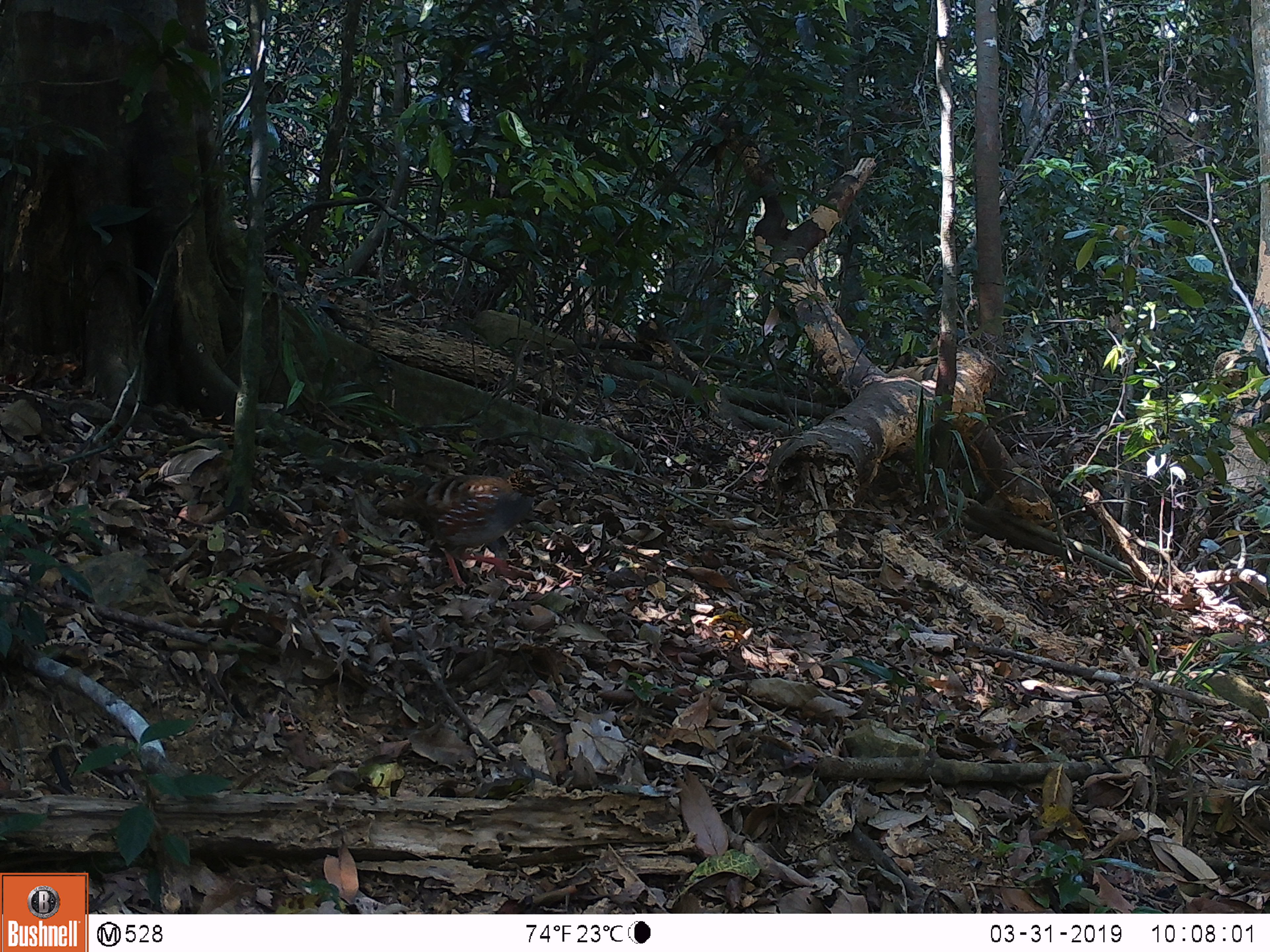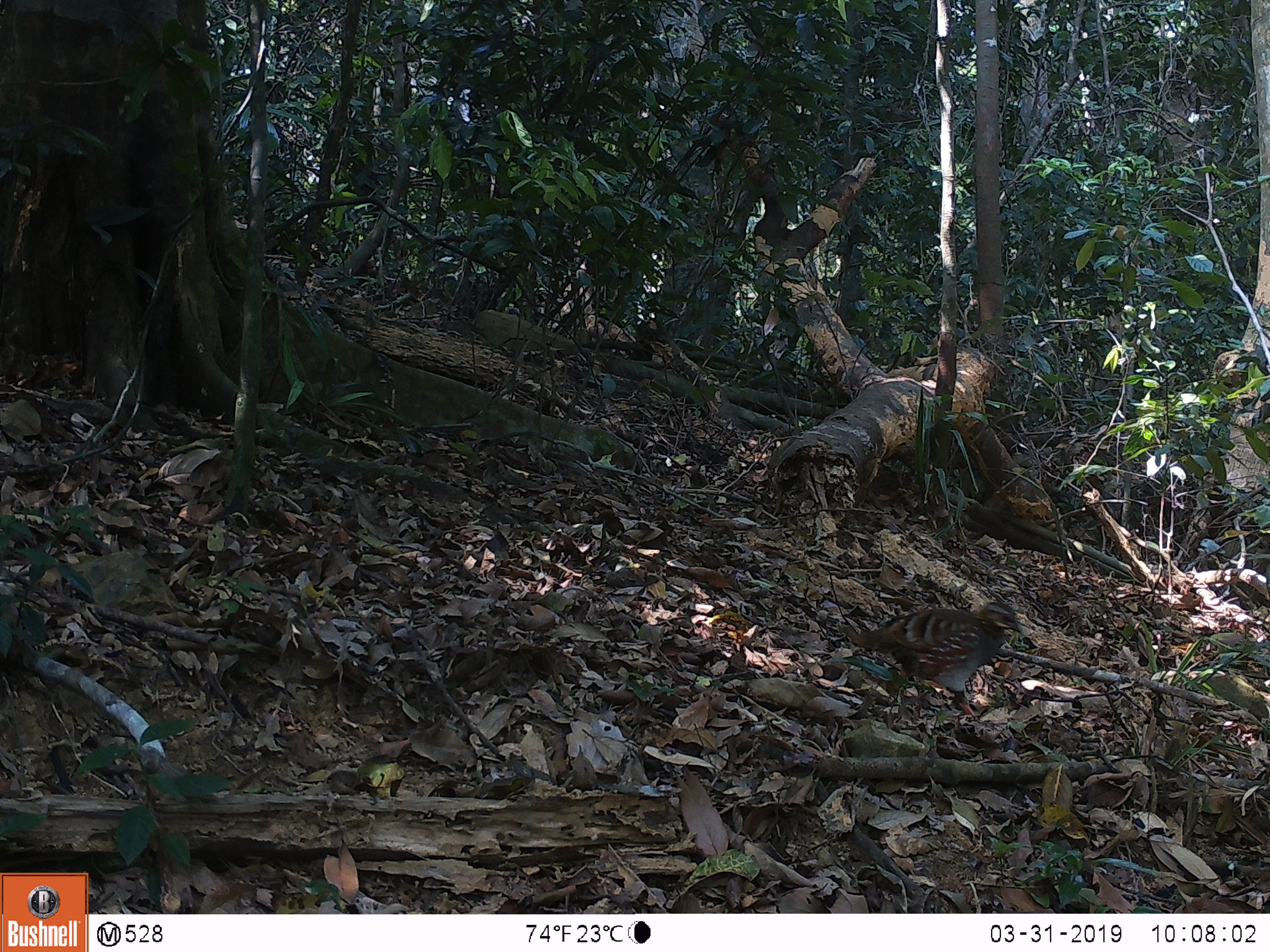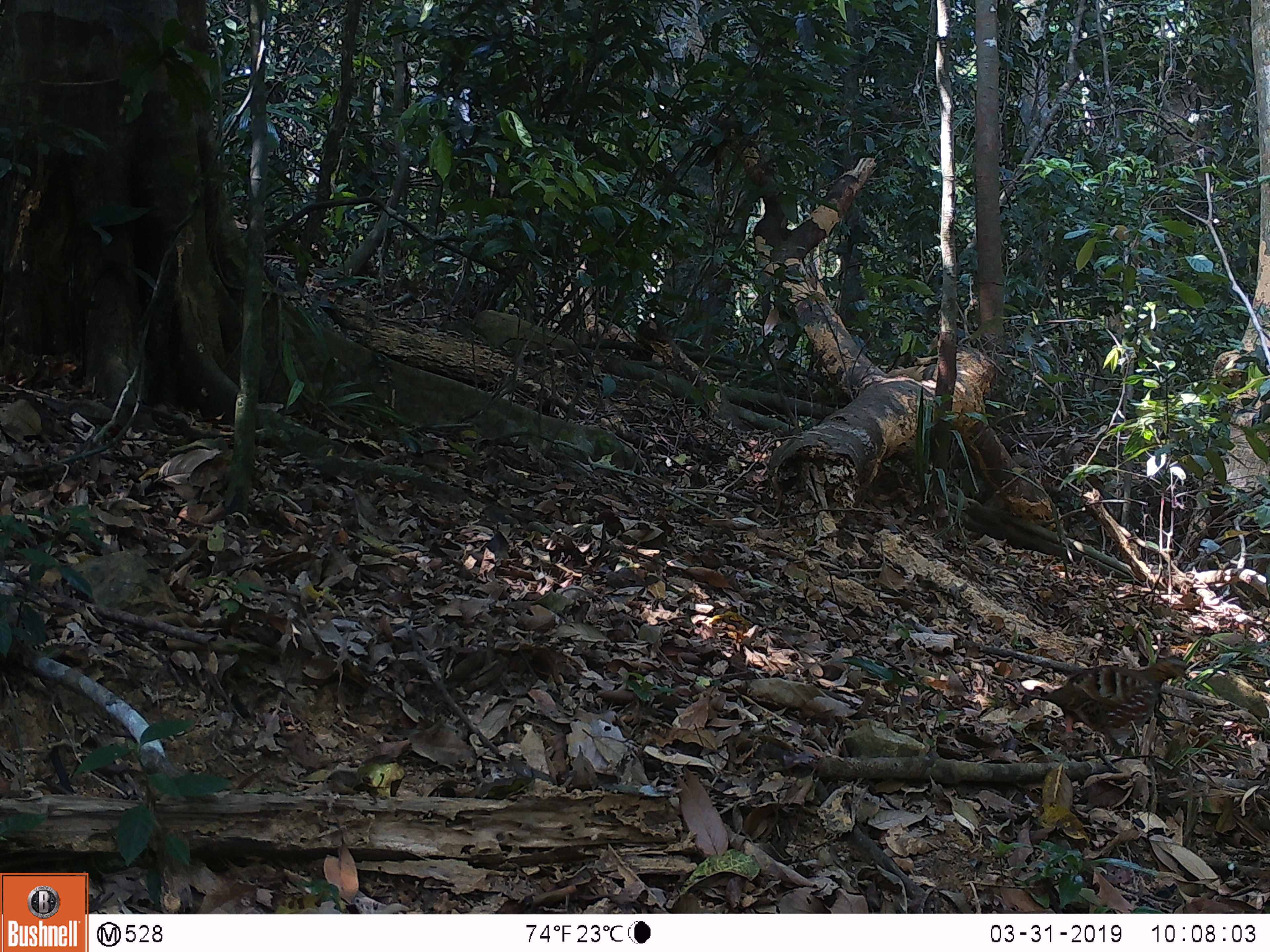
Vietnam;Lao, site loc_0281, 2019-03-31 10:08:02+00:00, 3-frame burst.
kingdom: Animalia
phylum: Chordata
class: Aves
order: Galliformes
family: Phasianidae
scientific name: Phasianidae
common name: partridge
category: unidentified partridge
Unidentified partridge (partridge) (Phasianidae). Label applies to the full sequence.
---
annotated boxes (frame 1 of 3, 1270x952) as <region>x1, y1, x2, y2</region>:
unidentified partridge: <region>366, 458, 558, 594</region>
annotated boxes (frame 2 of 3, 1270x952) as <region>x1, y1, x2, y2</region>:
unidentified partridge: <region>841, 601, 1021, 715</region>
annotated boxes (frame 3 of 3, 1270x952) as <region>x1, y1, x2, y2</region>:
unidentified partridge: <region>1025, 652, 1193, 756</region>